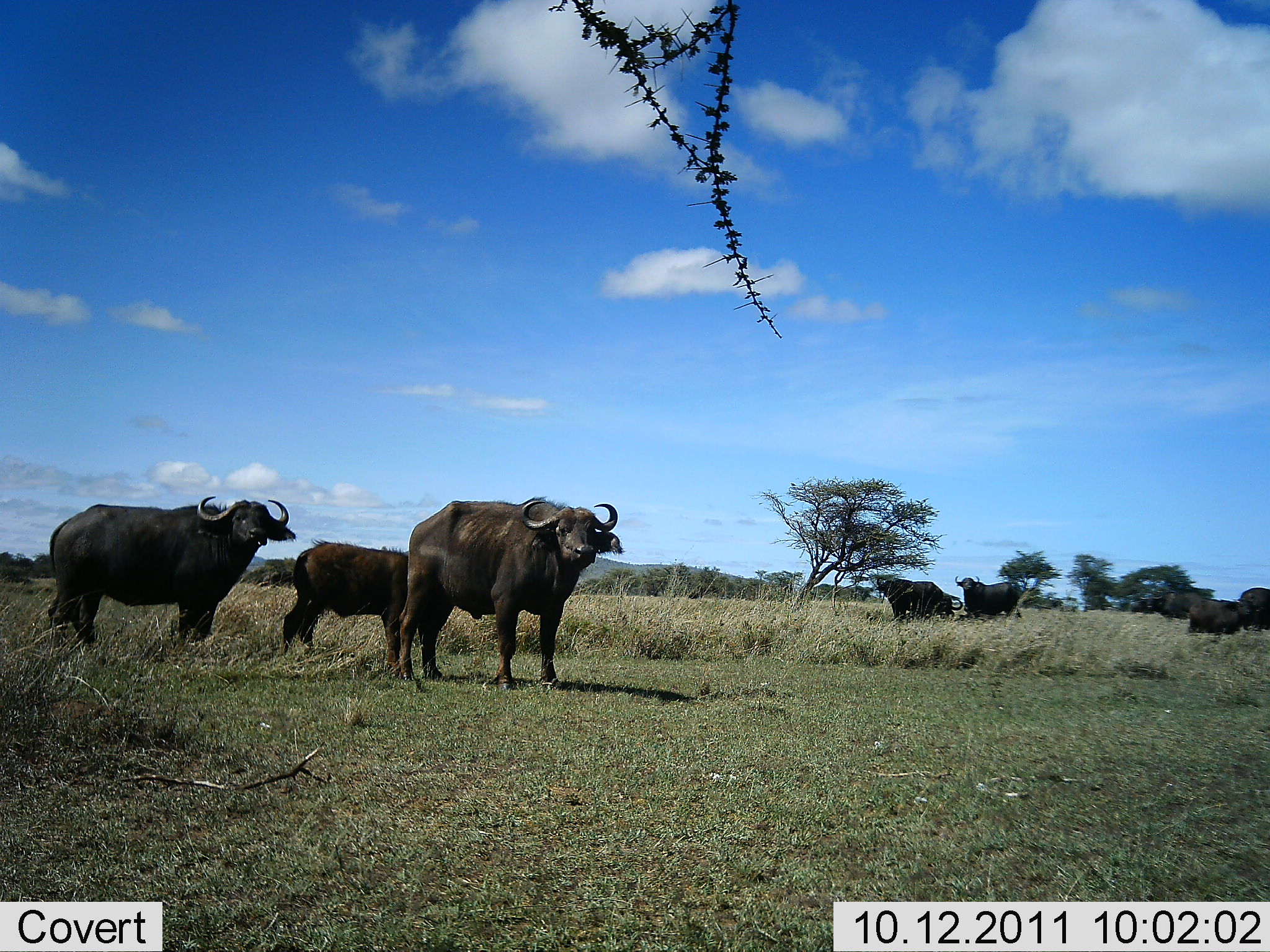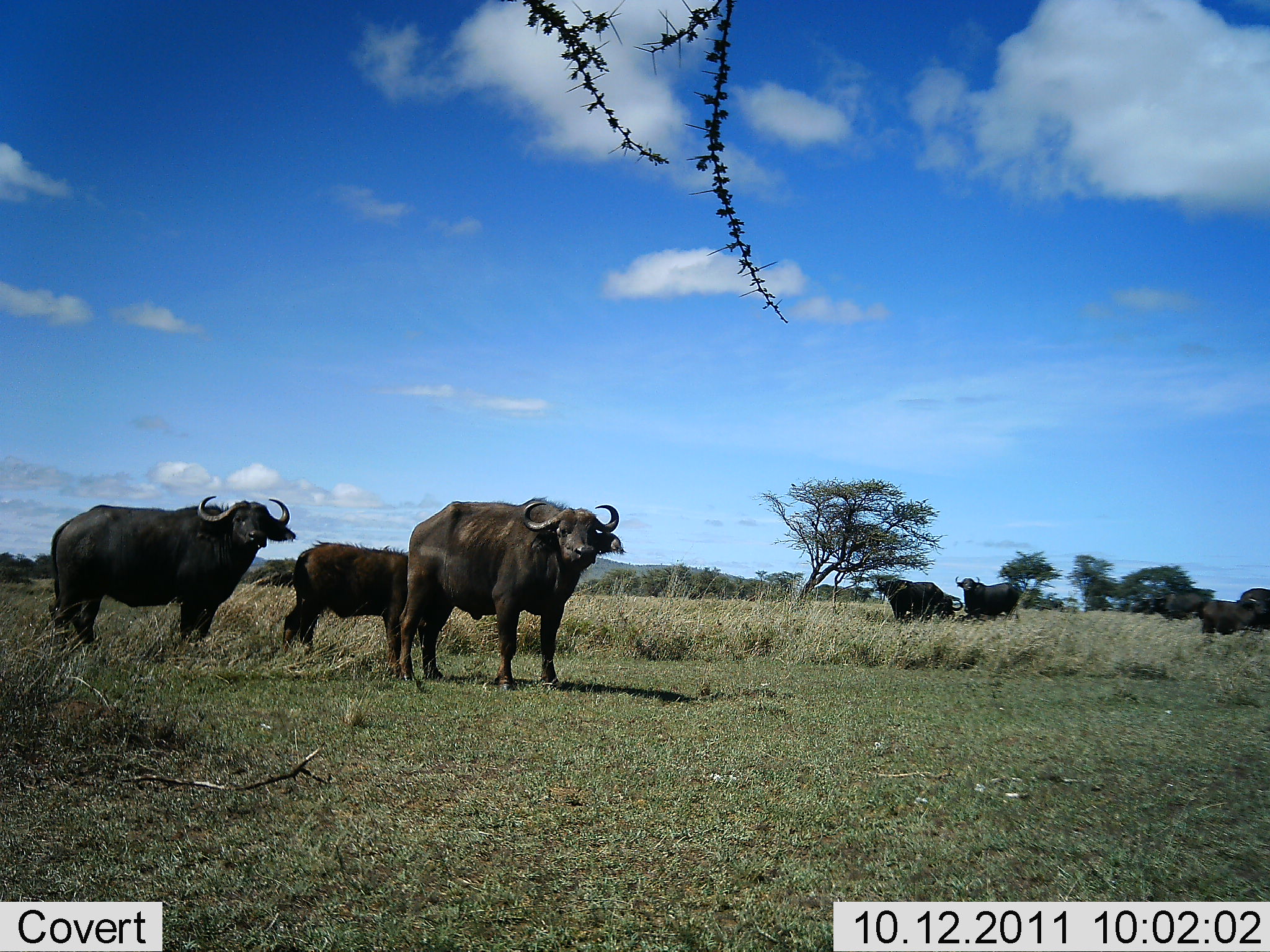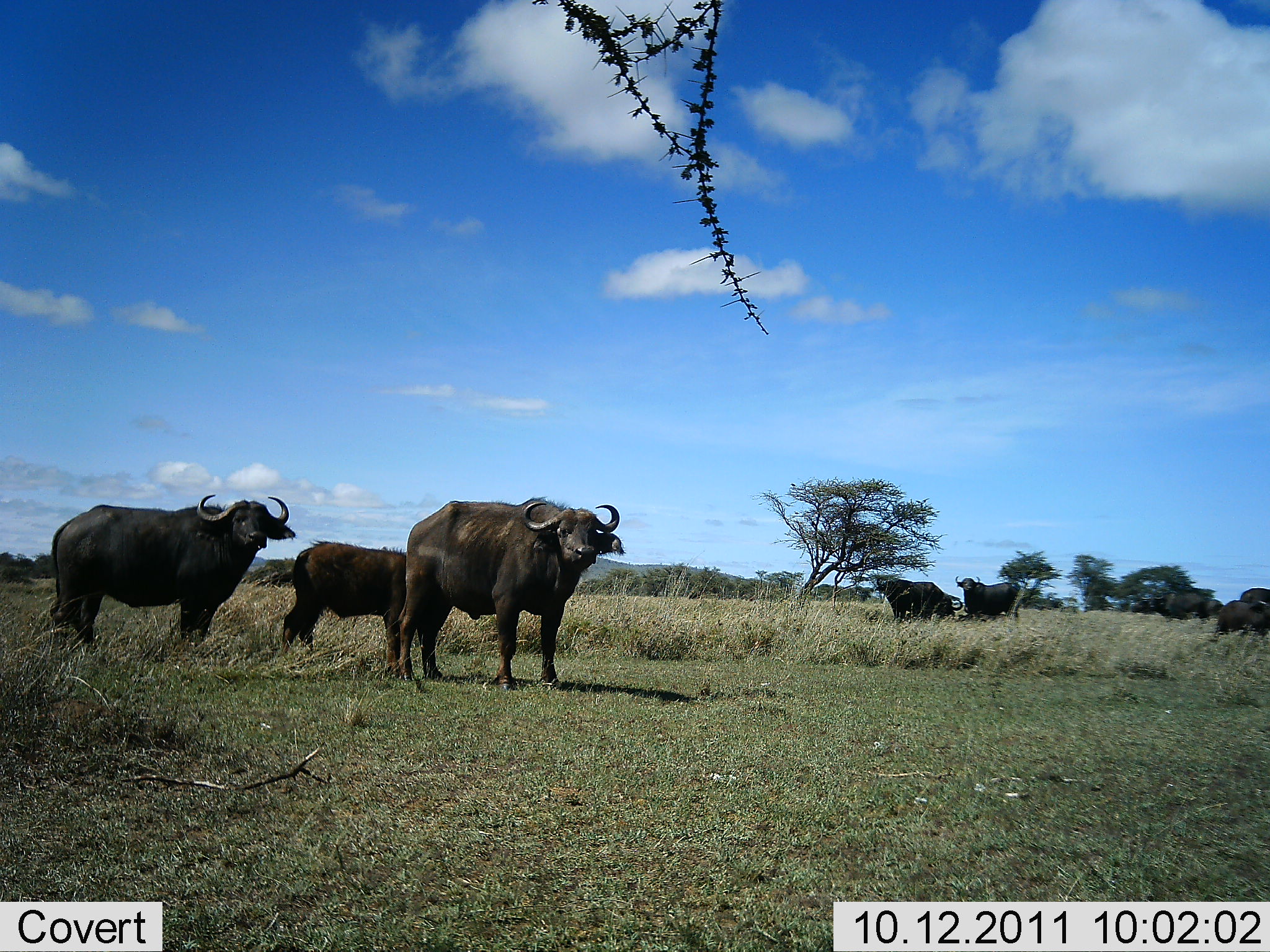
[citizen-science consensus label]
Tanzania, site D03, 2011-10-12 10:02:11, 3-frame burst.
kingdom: Animalia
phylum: Chordata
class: Mammalia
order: Artiodactyla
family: Bovidae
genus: Syncerus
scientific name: Syncerus caffer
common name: cape buffalo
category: buffalo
Buffalo (cape buffalo) (Syncerus caffer), count 8. Behavior (volunteer vote fractions): standing 100%, resting 0%, moving 30%, interacting 0%. Young present (vote fraction): 30%. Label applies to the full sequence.